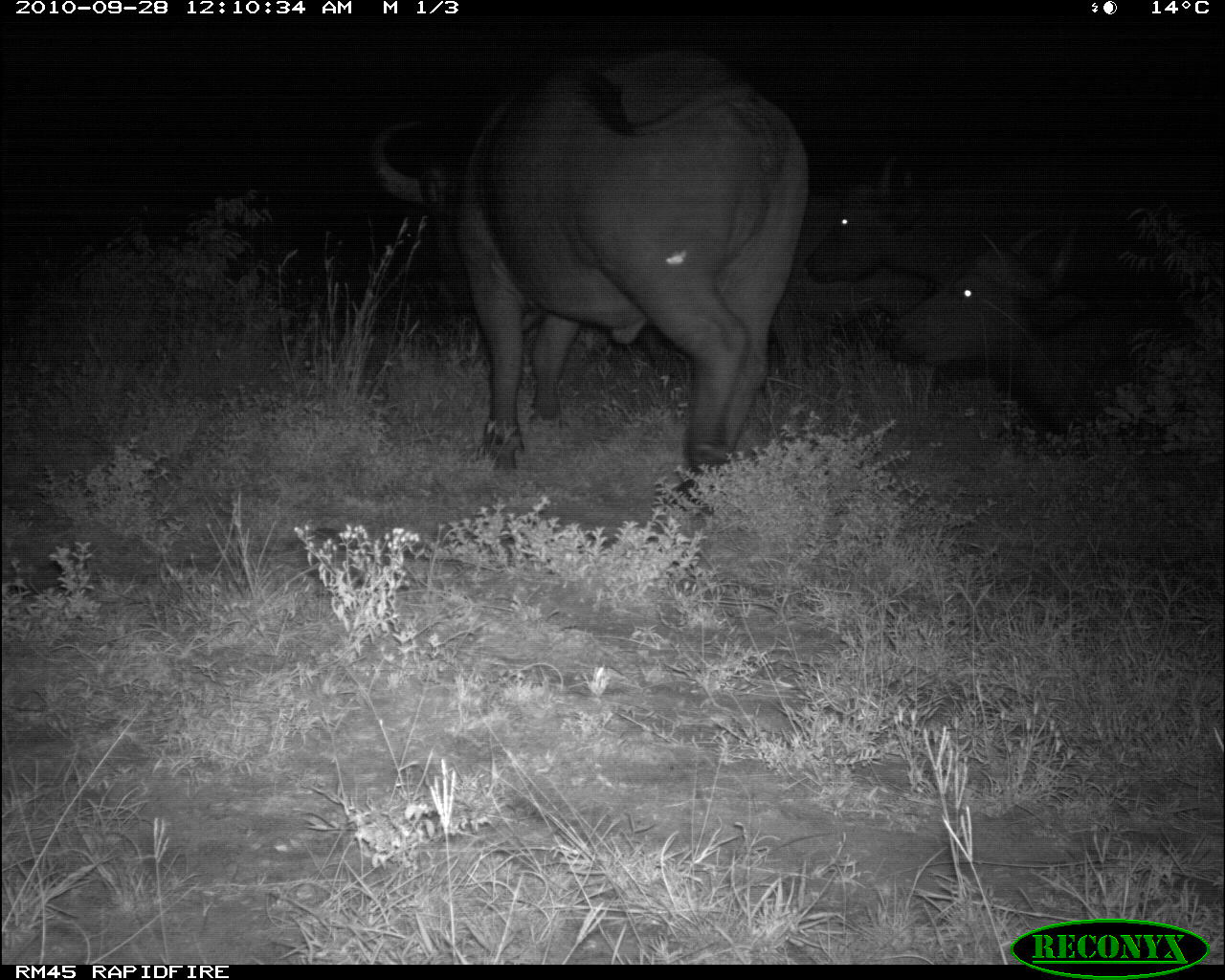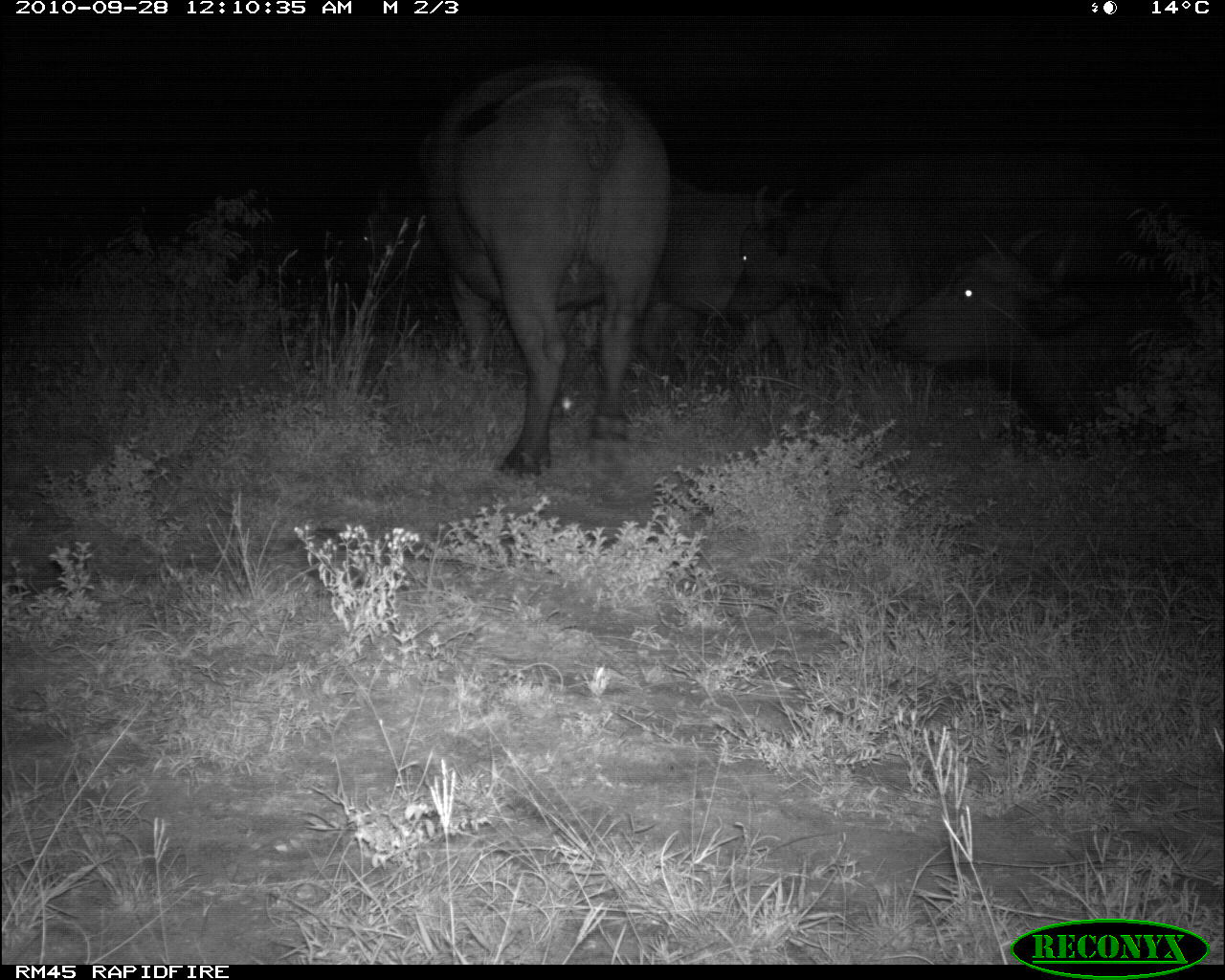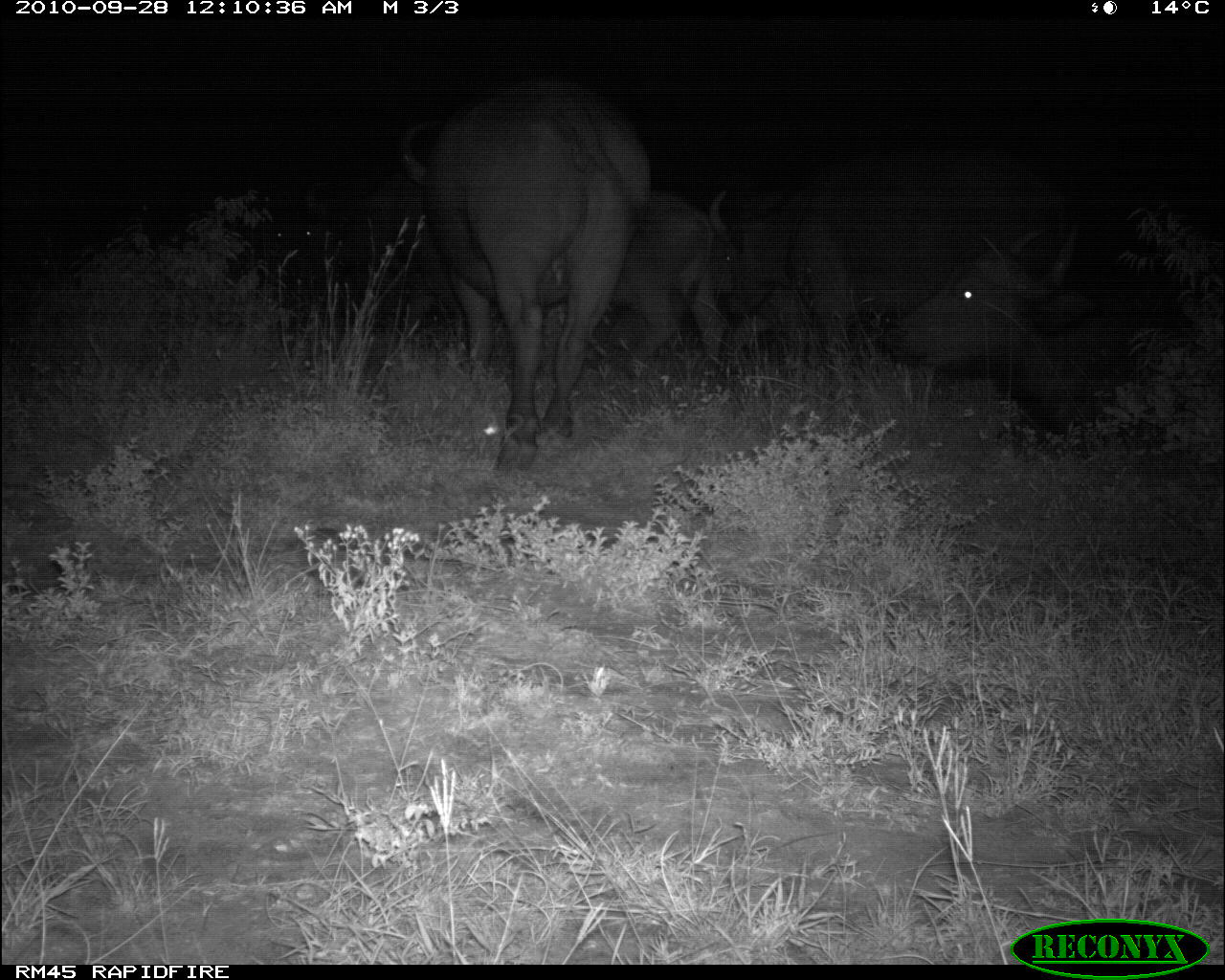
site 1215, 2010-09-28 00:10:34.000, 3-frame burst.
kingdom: Animalia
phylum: Chordata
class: Mammalia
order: Artiodactyla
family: Bovidae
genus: Syncerus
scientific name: Syncerus caffer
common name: african buffalo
Syncerus caffer (african buffalo), count 4.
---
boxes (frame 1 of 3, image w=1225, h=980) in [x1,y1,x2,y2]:
syncerus caffer: [366,55,809,509]; [800,148,1212,431]; [880,221,1201,450]; [768,182,936,414]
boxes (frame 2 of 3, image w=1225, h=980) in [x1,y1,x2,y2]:
syncerus caffer: [418,59,668,480]; [731,141,1168,354]; [882,231,1204,435]; [645,190,812,378]; [343,181,454,297]; [581,299,699,383]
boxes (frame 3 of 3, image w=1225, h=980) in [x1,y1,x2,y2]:
syncerus caffer: [397,73,654,476]; [710,143,1080,377]; [878,217,1200,443]; [598,180,727,360]; [302,166,434,332]; [732,186,816,357]; [612,293,686,356]; [262,181,305,288]